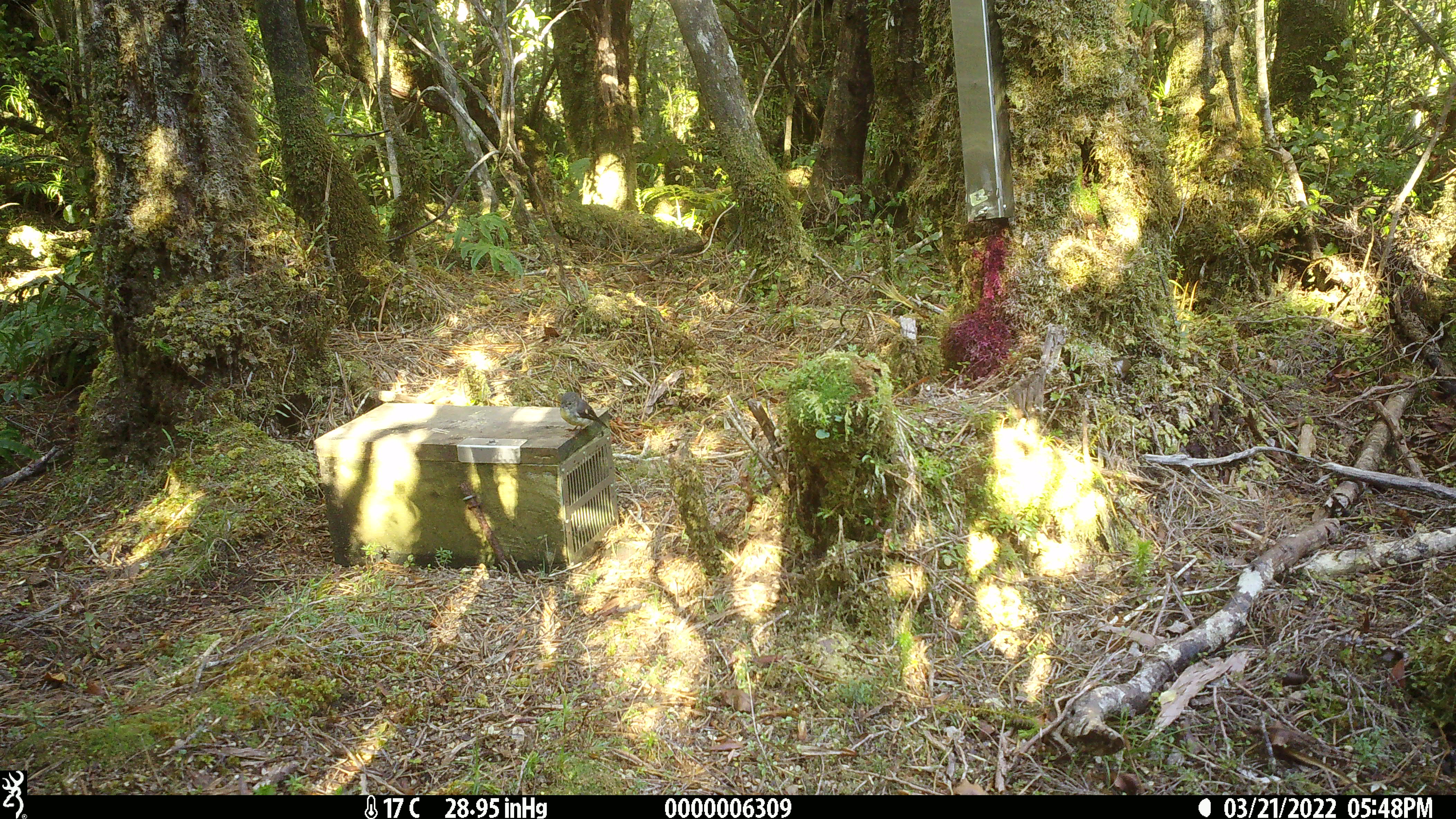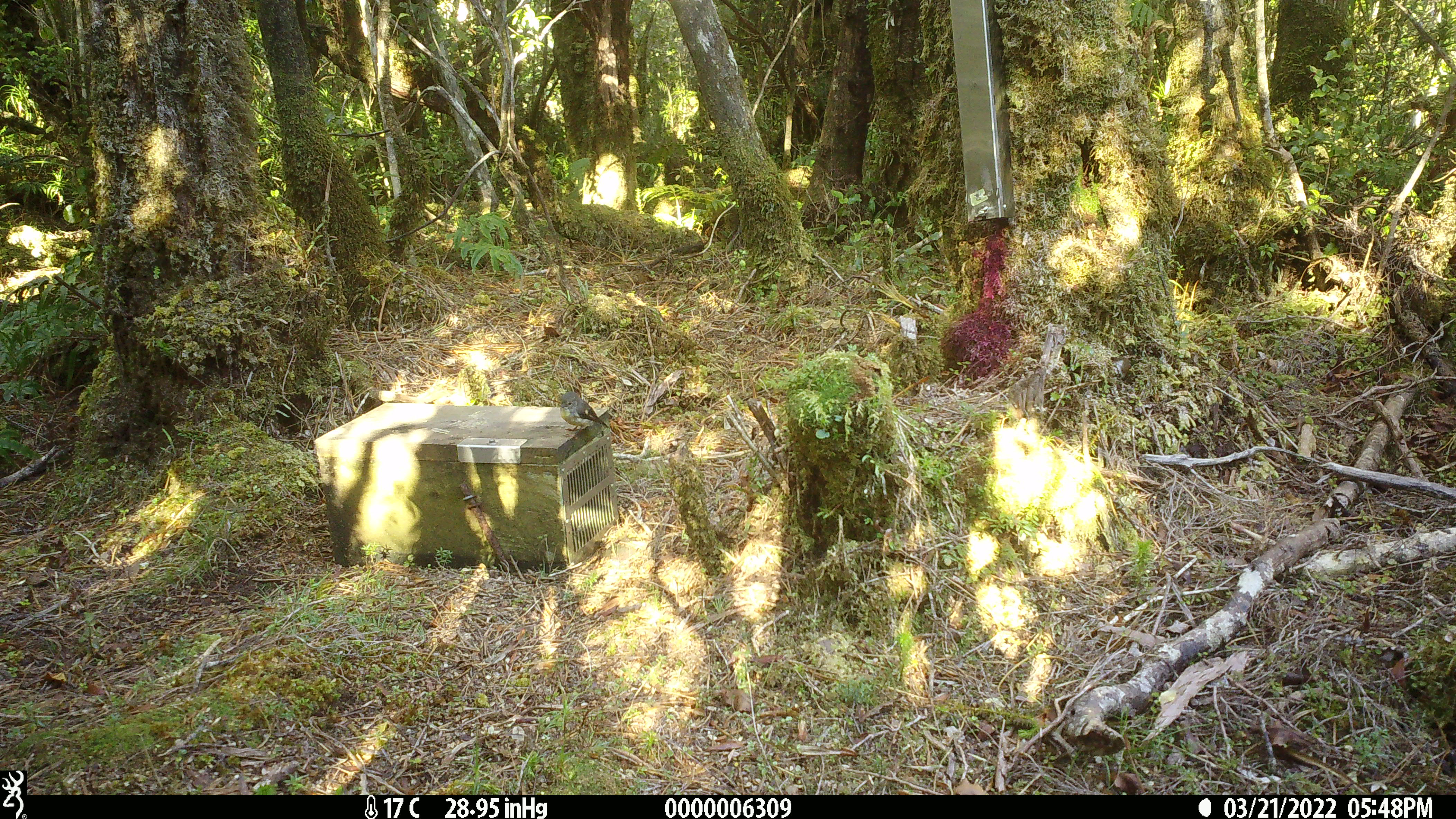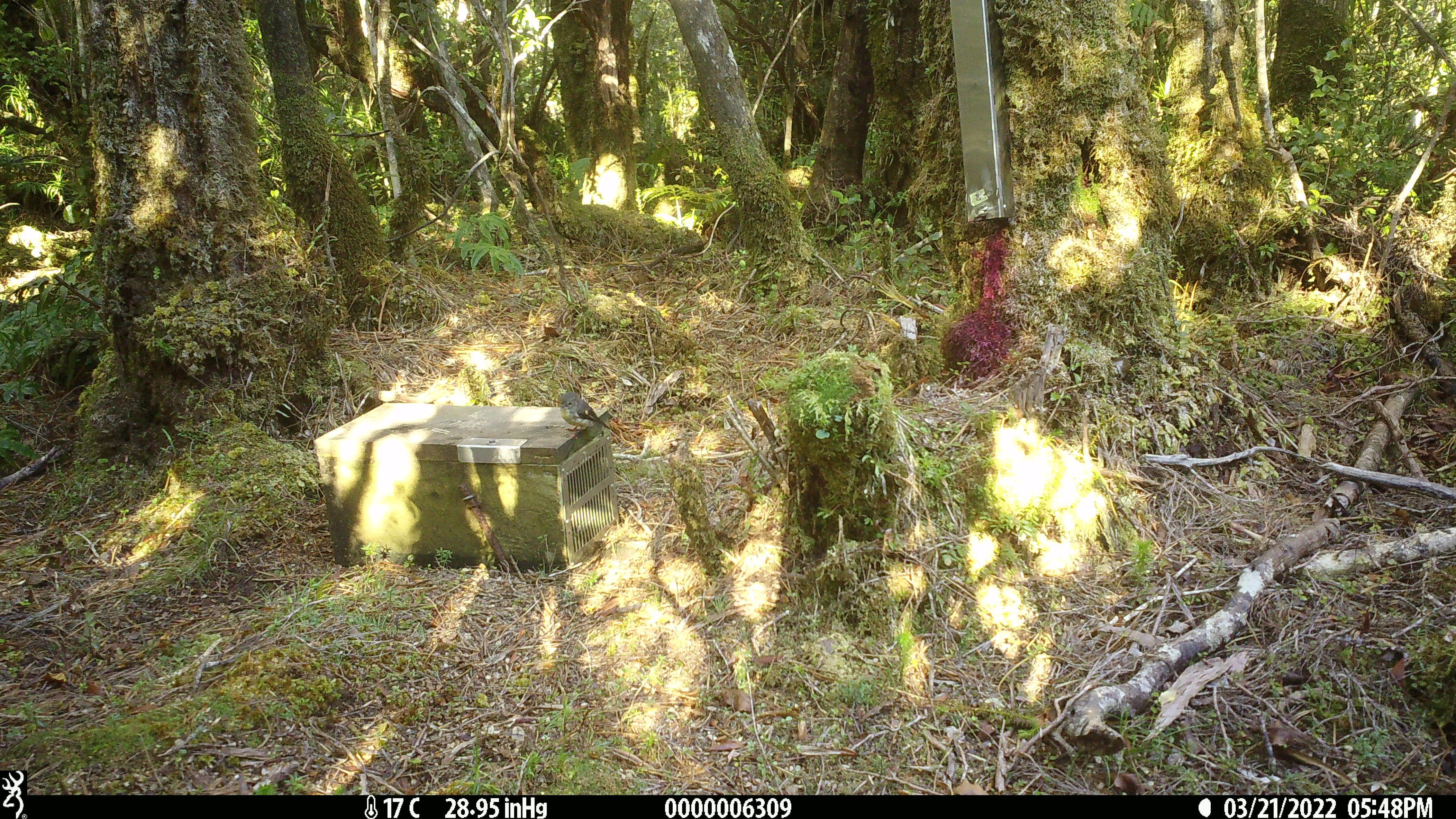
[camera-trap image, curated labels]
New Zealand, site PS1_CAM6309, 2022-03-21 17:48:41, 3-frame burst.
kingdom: Animalia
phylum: Chordata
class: Aves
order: Passeriformes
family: Petroicidae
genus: Petroica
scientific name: Petroica macrocephala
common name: tomtit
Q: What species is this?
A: Tomtit (Petroica macrocephala).